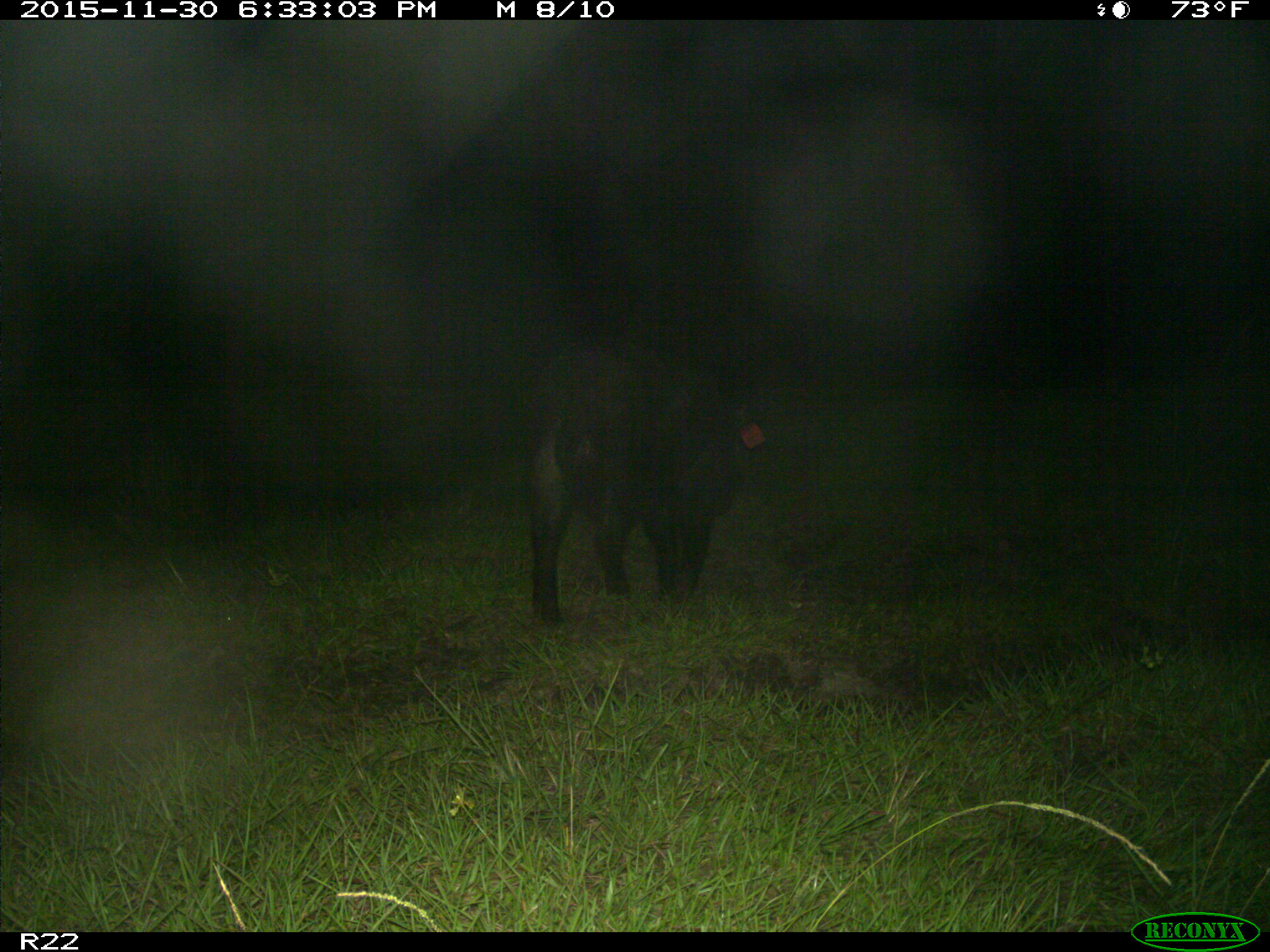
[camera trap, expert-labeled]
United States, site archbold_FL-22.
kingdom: Animalia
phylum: Chordata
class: Mammalia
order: Artiodactyla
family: Suidae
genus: Sus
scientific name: Sus scrofa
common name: wild boar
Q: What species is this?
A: Sus scrofa (wild boar).